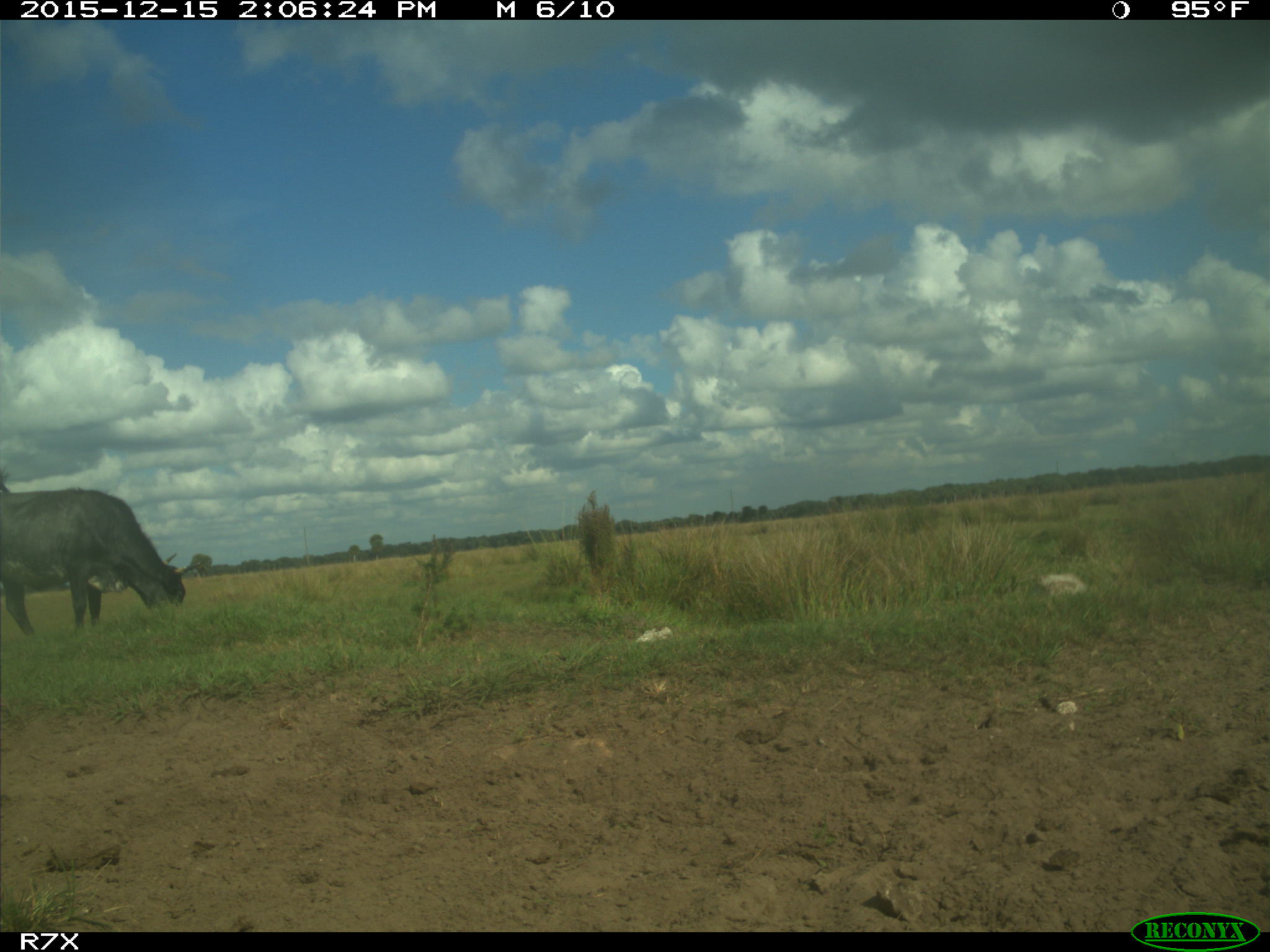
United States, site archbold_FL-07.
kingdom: Animalia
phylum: Chordata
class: Mammalia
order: Artiodactyla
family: Bovidae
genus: Bos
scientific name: Bos taurus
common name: domestic cow